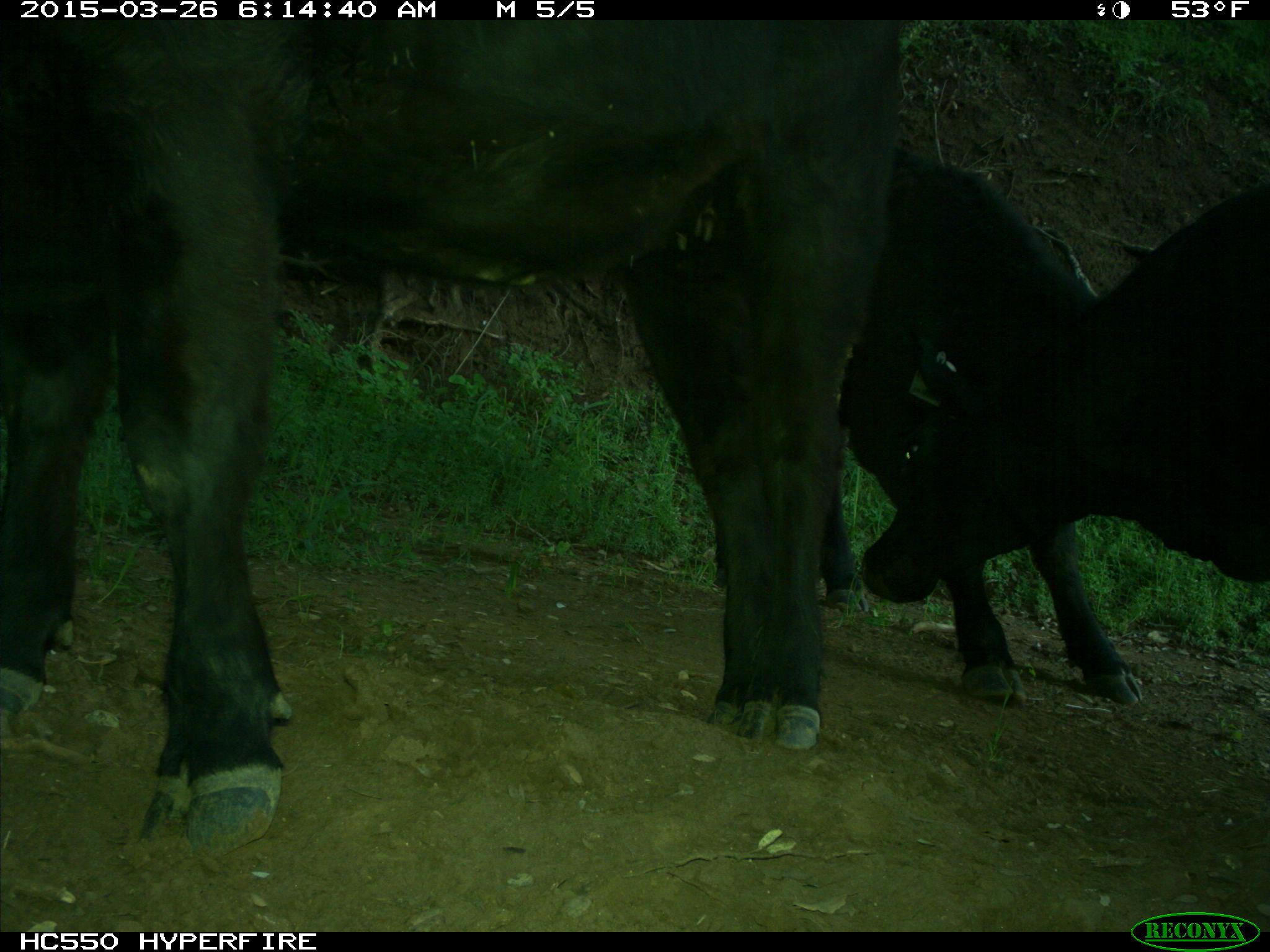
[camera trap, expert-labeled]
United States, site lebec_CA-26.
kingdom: Animalia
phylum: Chordata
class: Mammalia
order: Artiodactyla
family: Bovidae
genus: Bos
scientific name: Bos taurus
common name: domestic cow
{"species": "Bos taurus (domestic cow)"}